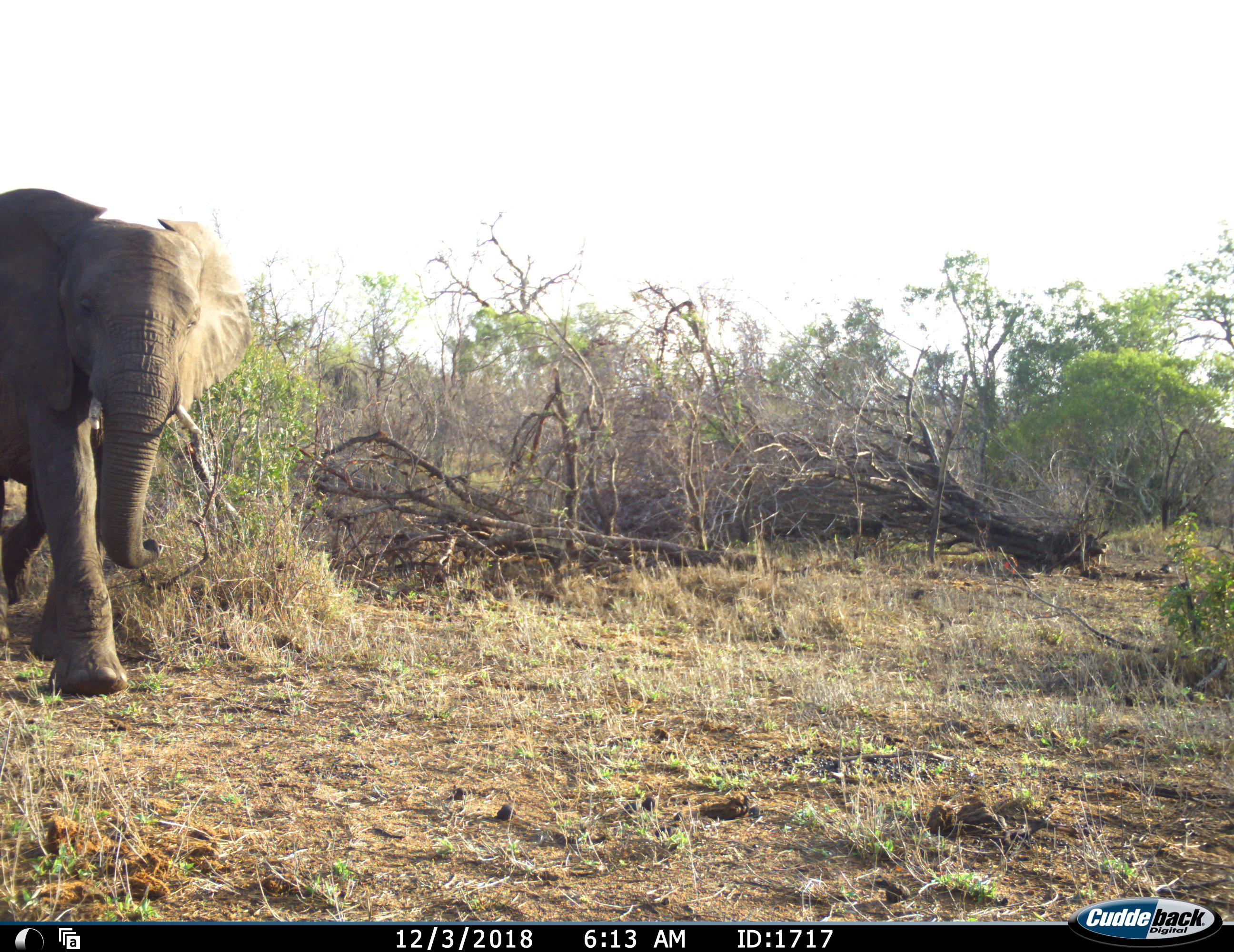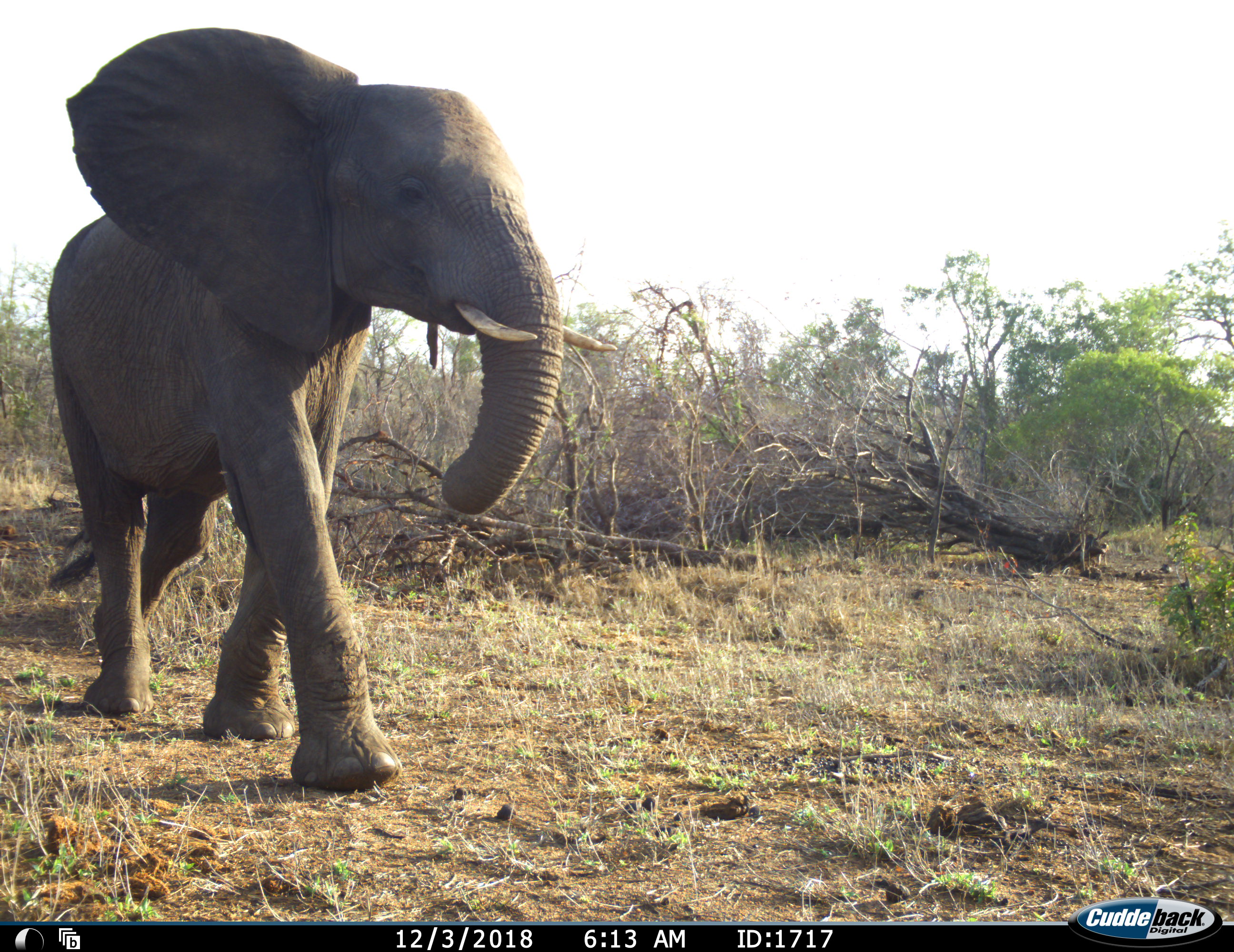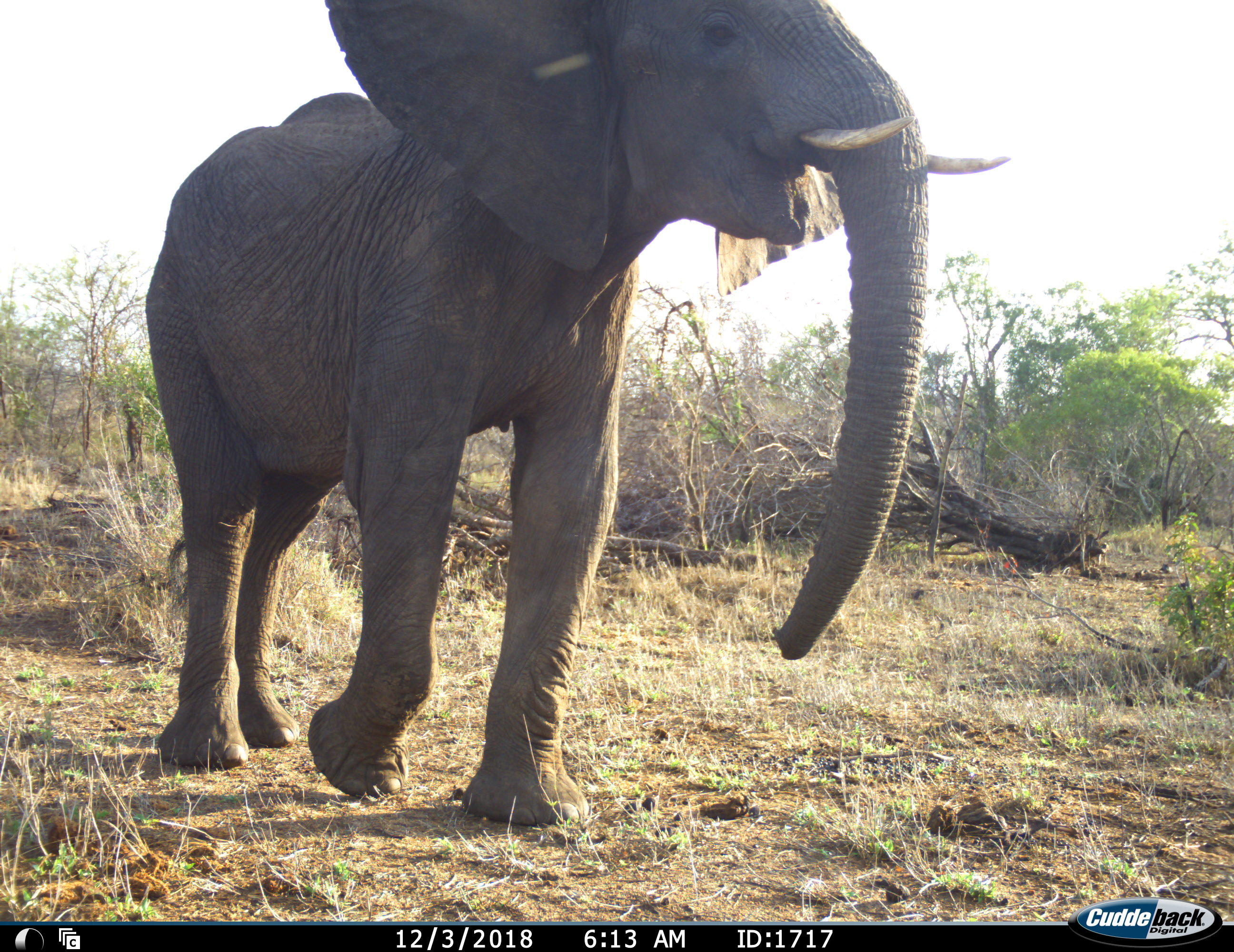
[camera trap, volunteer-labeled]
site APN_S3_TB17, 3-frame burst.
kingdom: Animalia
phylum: Chordata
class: Mammalia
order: Proboscidea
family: Elephantidae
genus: Loxodonta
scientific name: Loxodonta africana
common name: african bush elephant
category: elephant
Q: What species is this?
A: Elephant (african bush elephant) (Loxodonta africana).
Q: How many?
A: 1.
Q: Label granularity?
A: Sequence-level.